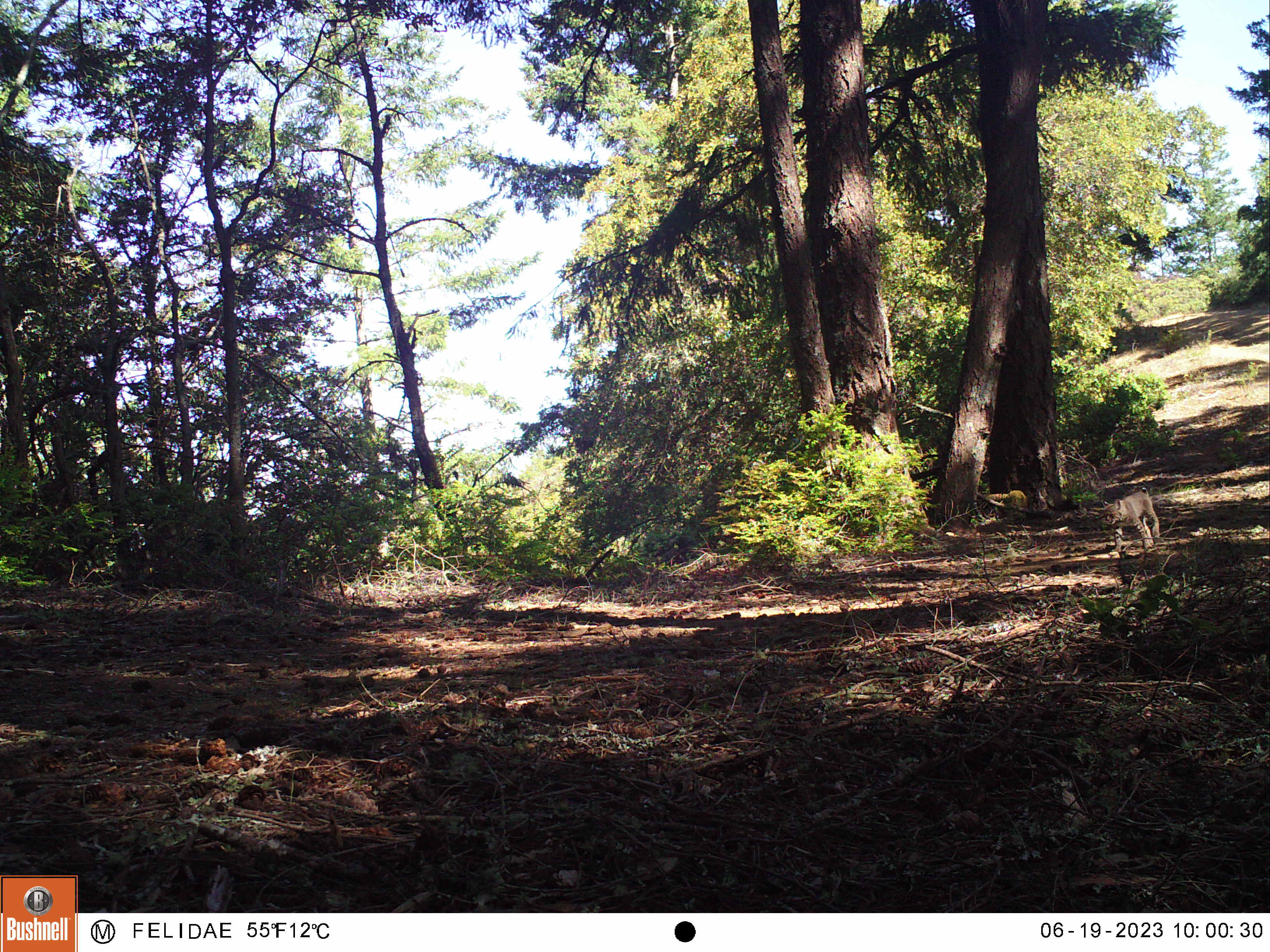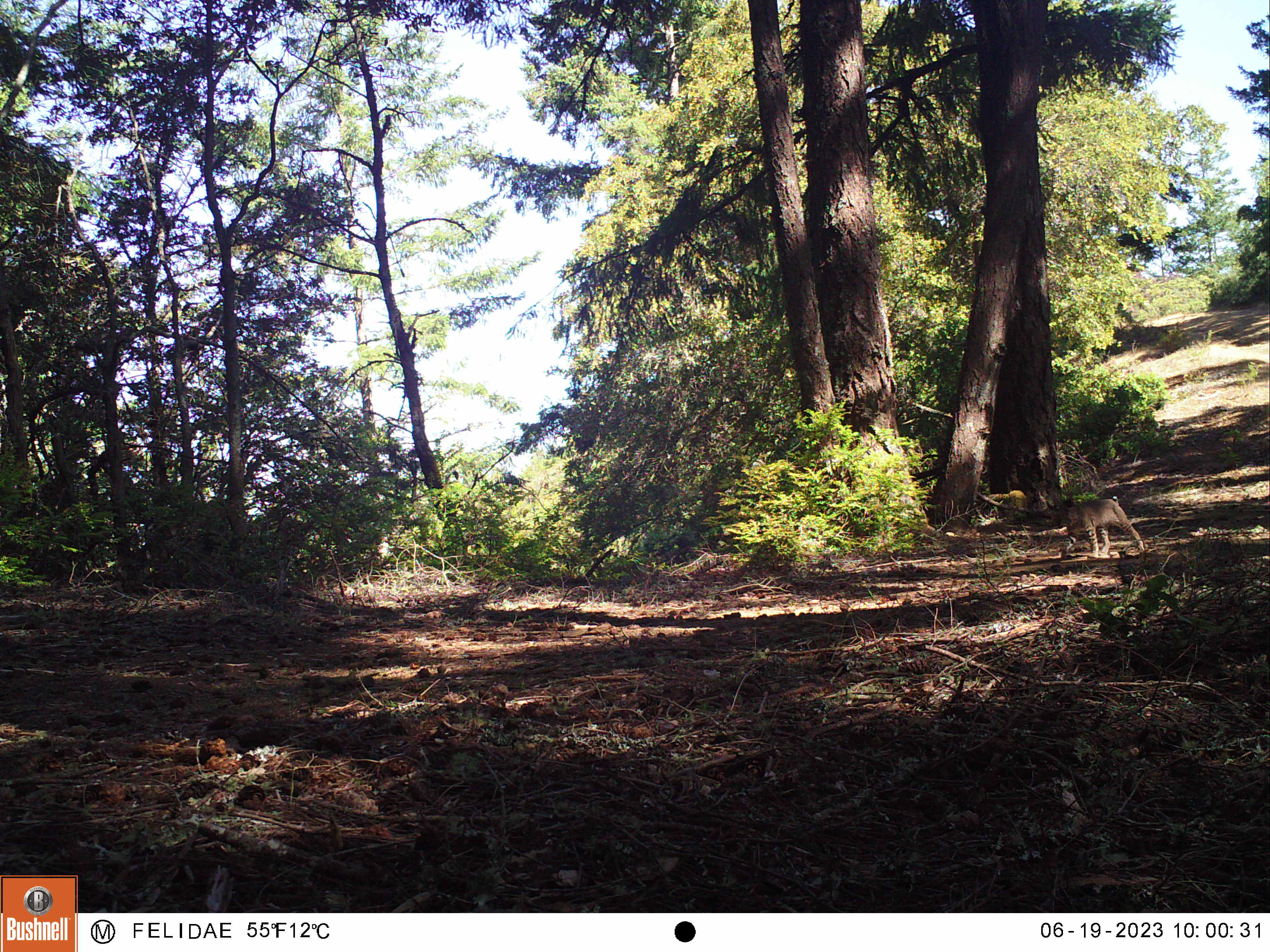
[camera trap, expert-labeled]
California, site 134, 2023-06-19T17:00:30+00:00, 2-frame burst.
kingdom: Animalia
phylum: Chordata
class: Mammalia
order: Carnivora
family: Felidae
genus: Lynx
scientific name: Lynx rufus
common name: bobcat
Bobcat (Lynx rufus).